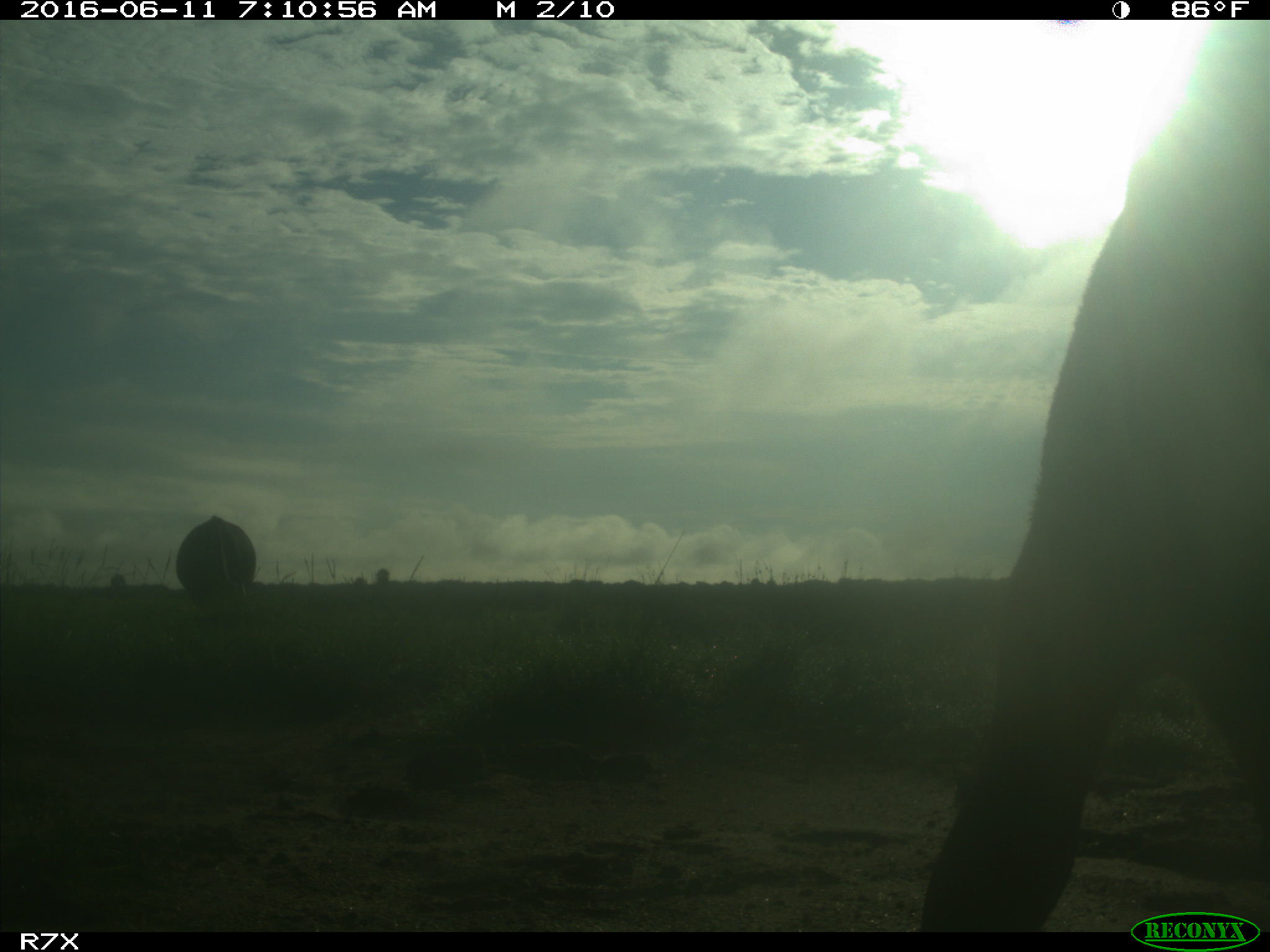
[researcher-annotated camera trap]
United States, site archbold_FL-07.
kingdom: Animalia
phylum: Chordata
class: Mammalia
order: Artiodactyla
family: Bovidae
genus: Bos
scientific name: Bos taurus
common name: domestic cow